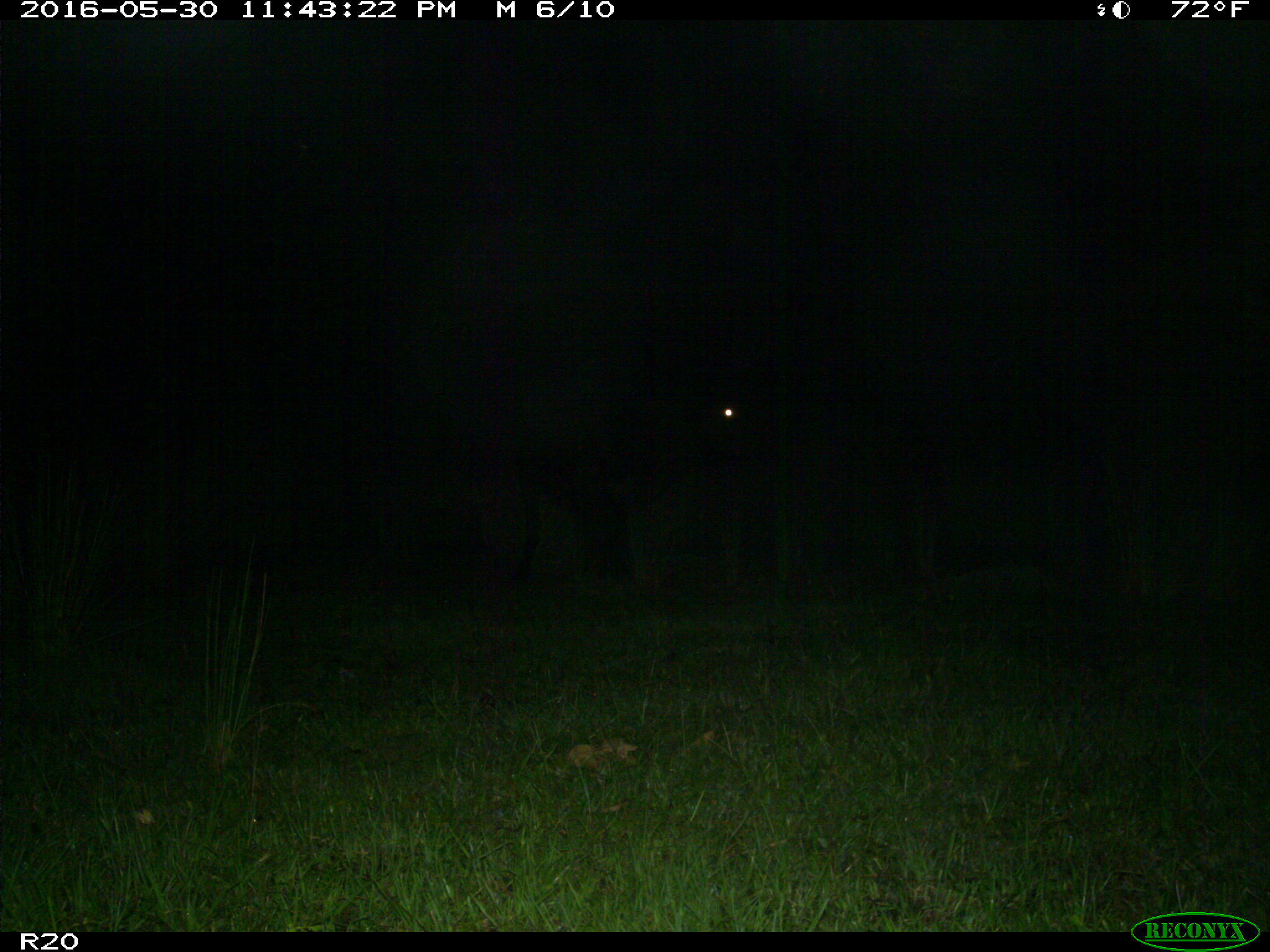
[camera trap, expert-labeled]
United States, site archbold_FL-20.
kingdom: Animalia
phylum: Chordata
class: Mammalia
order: Artiodactyla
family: Bovidae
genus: Bos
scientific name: Bos taurus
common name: domestic cow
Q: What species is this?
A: Bos taurus (domestic cow).